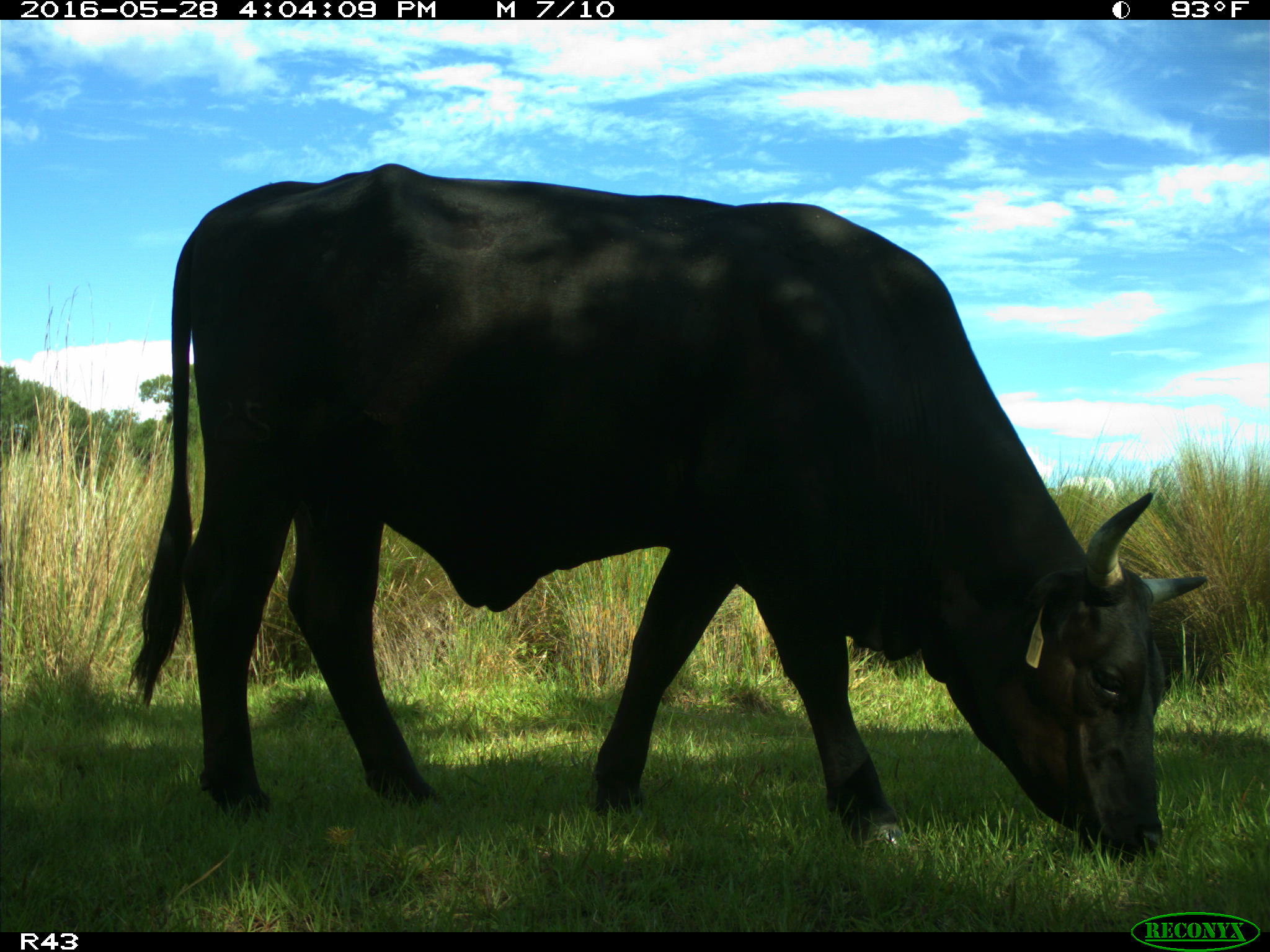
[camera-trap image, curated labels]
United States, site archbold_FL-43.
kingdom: Animalia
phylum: Chordata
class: Mammalia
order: Artiodactyla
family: Bovidae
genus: Bos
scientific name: Bos taurus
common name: domestic cow